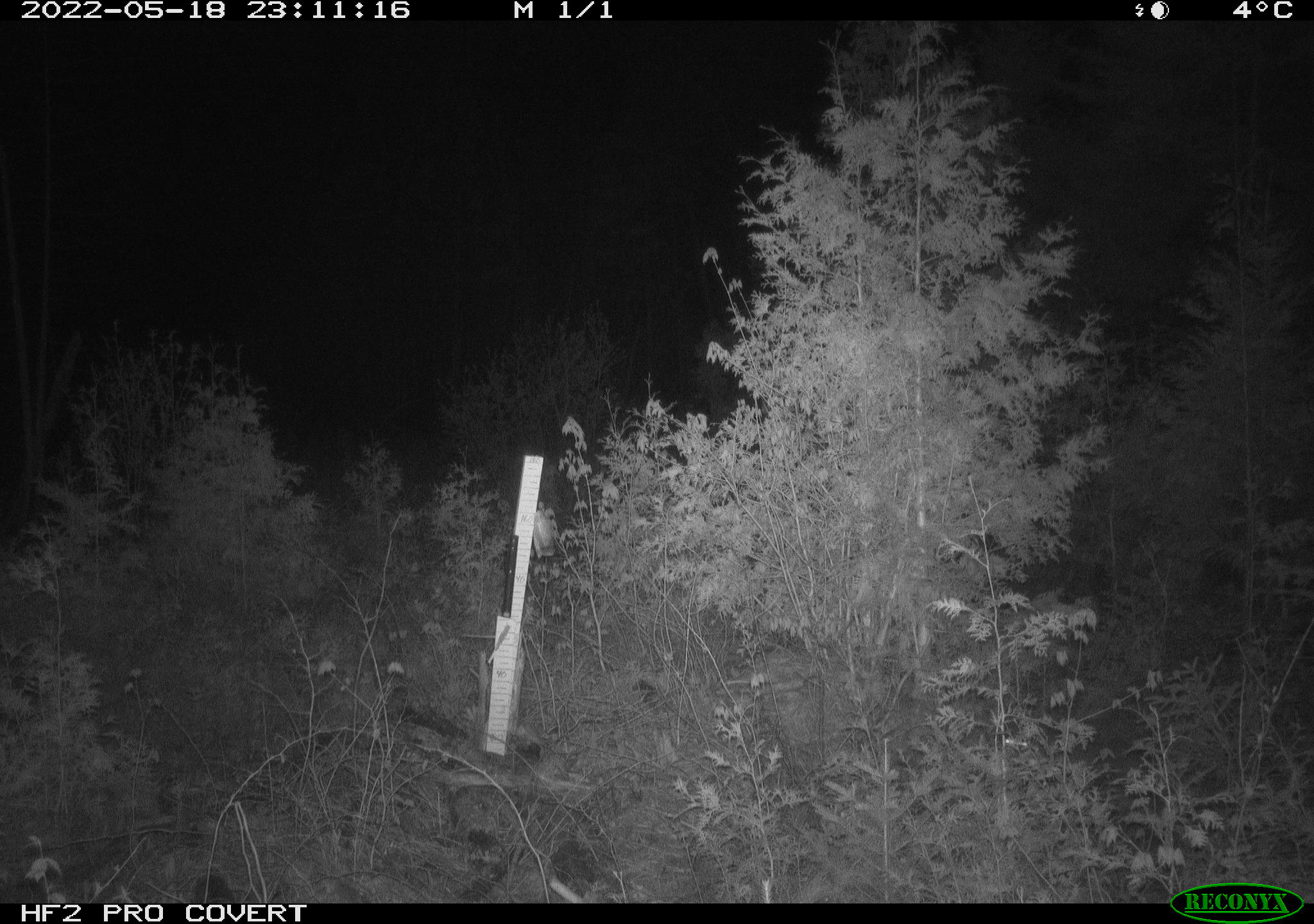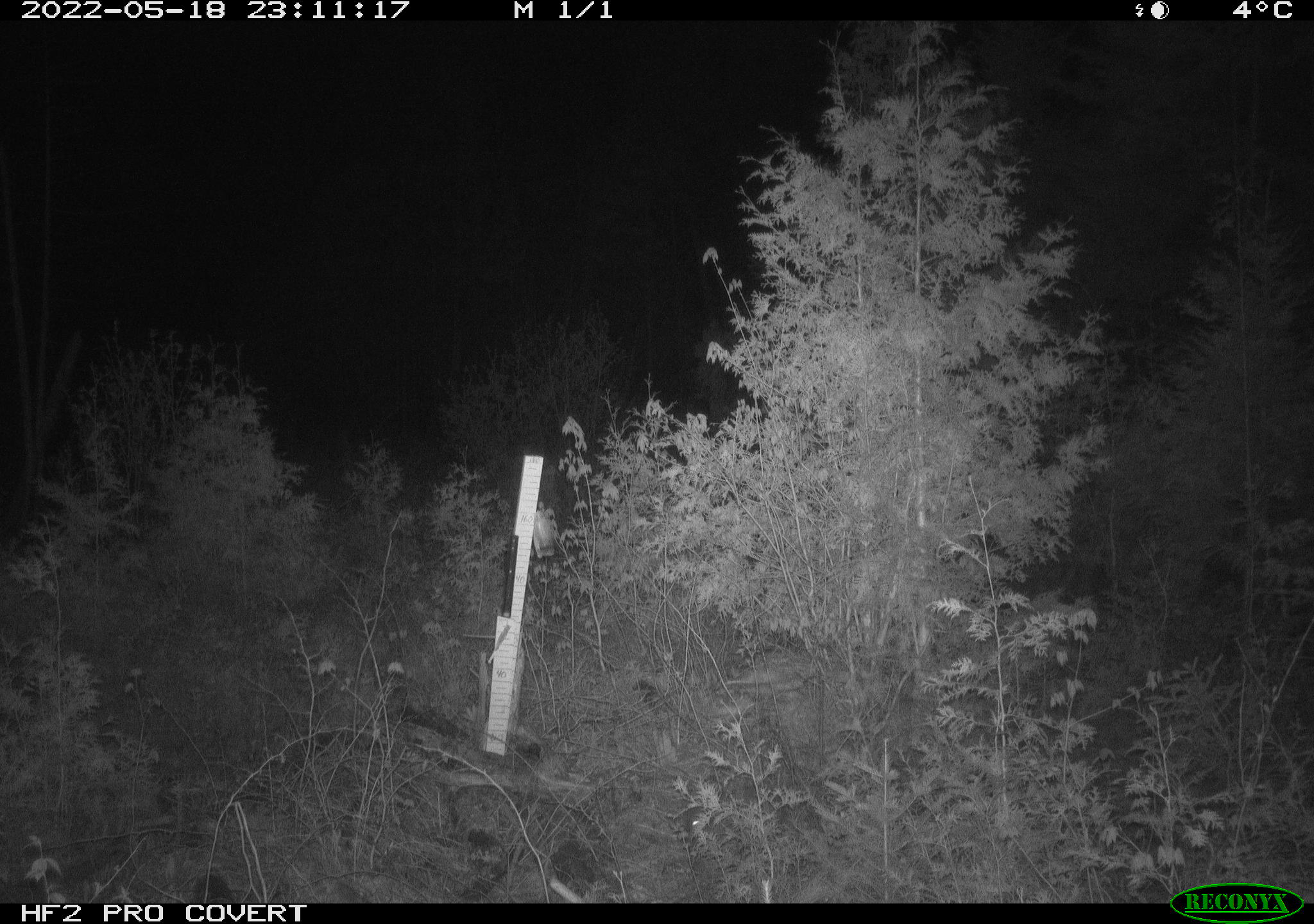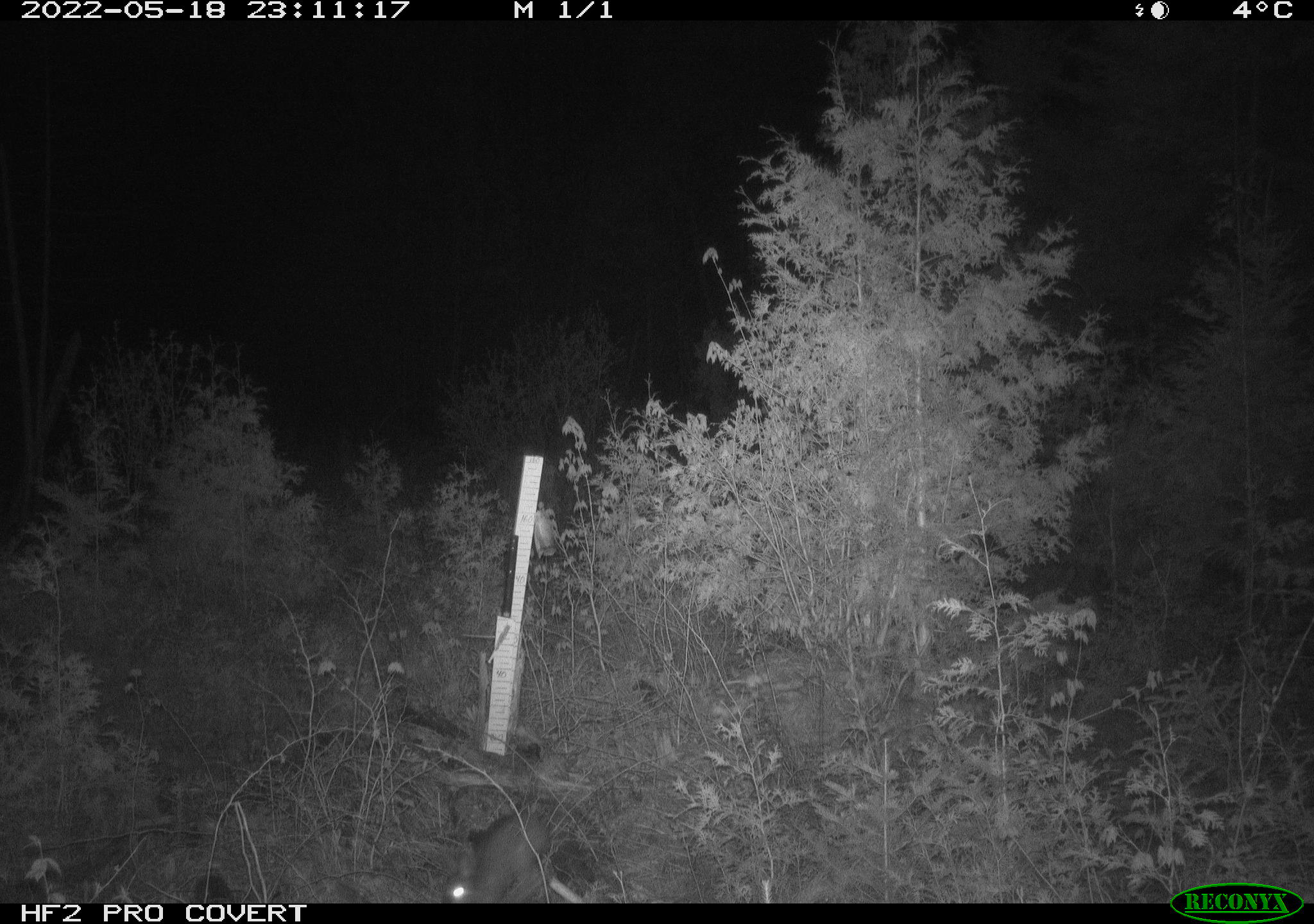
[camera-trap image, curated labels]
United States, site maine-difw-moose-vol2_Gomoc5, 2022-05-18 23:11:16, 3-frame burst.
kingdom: Animalia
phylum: Chordata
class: Mammalia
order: Lagomorpha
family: Leporidae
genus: Lepus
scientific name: Lepus americanus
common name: snowshoe hare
Snowshoe hare (Lepus americanus).